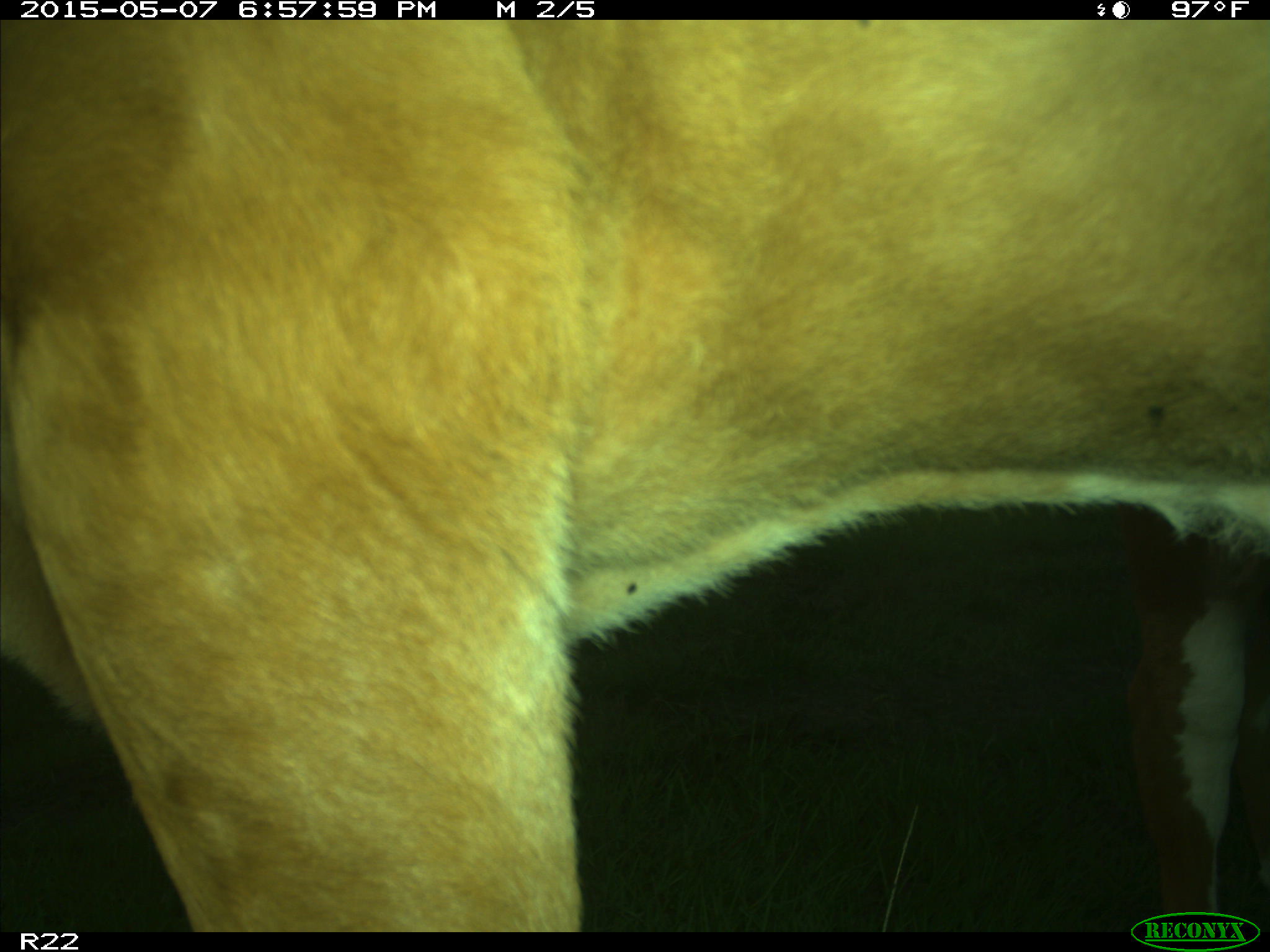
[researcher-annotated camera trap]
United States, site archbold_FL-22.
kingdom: Animalia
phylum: Chordata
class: Mammalia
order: Artiodactyla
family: Bovidae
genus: Bos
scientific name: Bos taurus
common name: domestic cow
Bos taurus (domestic cow).